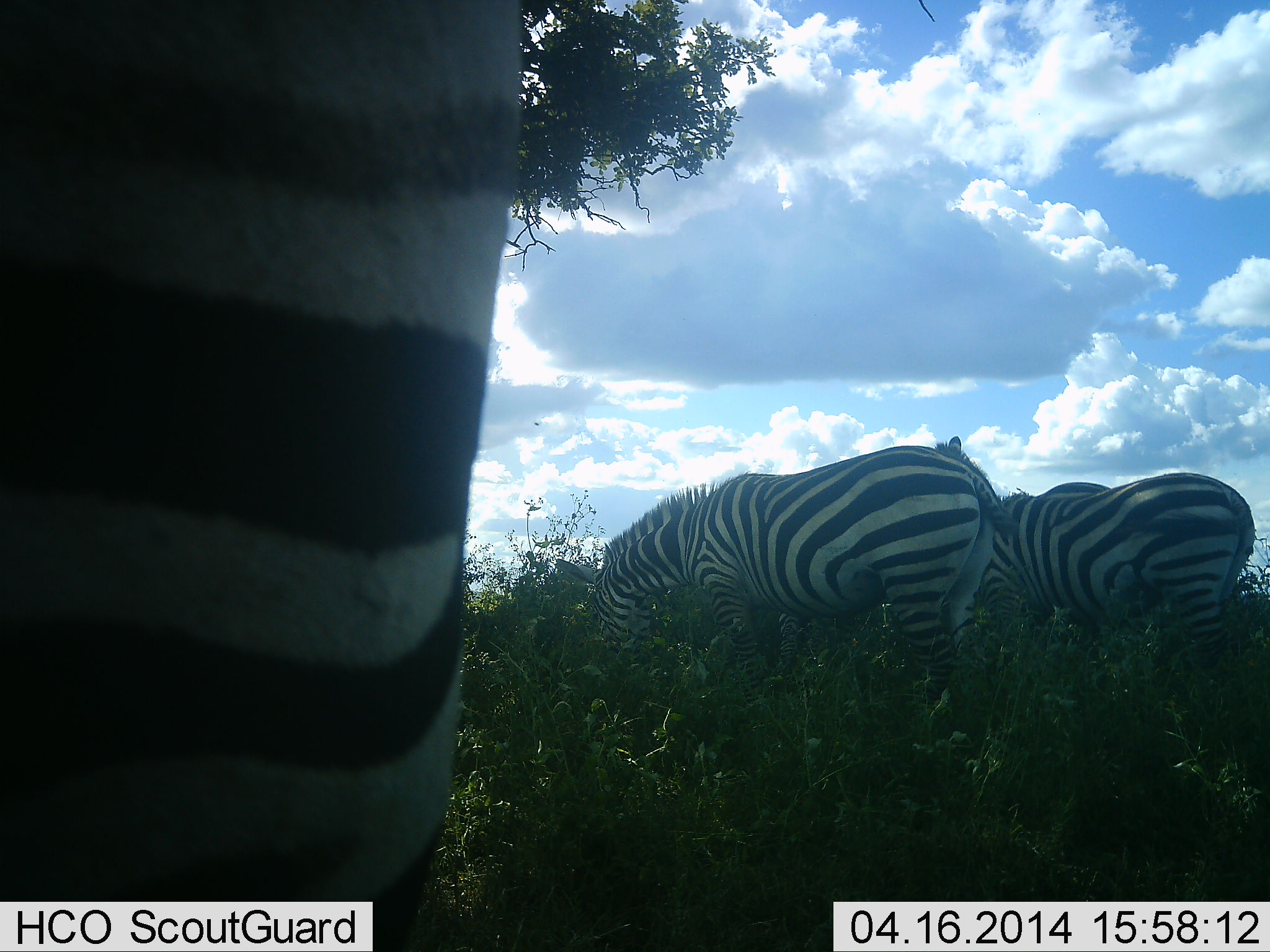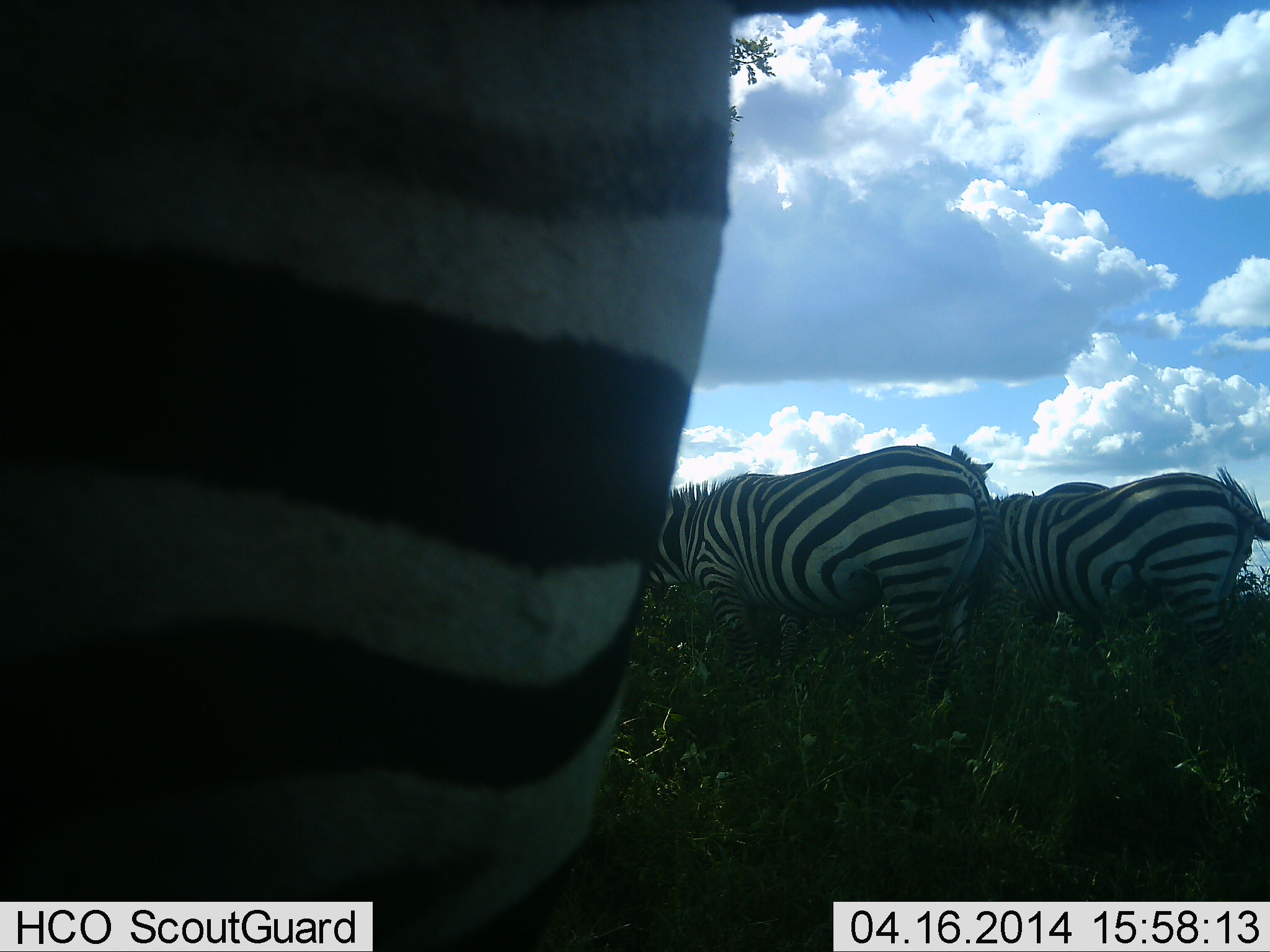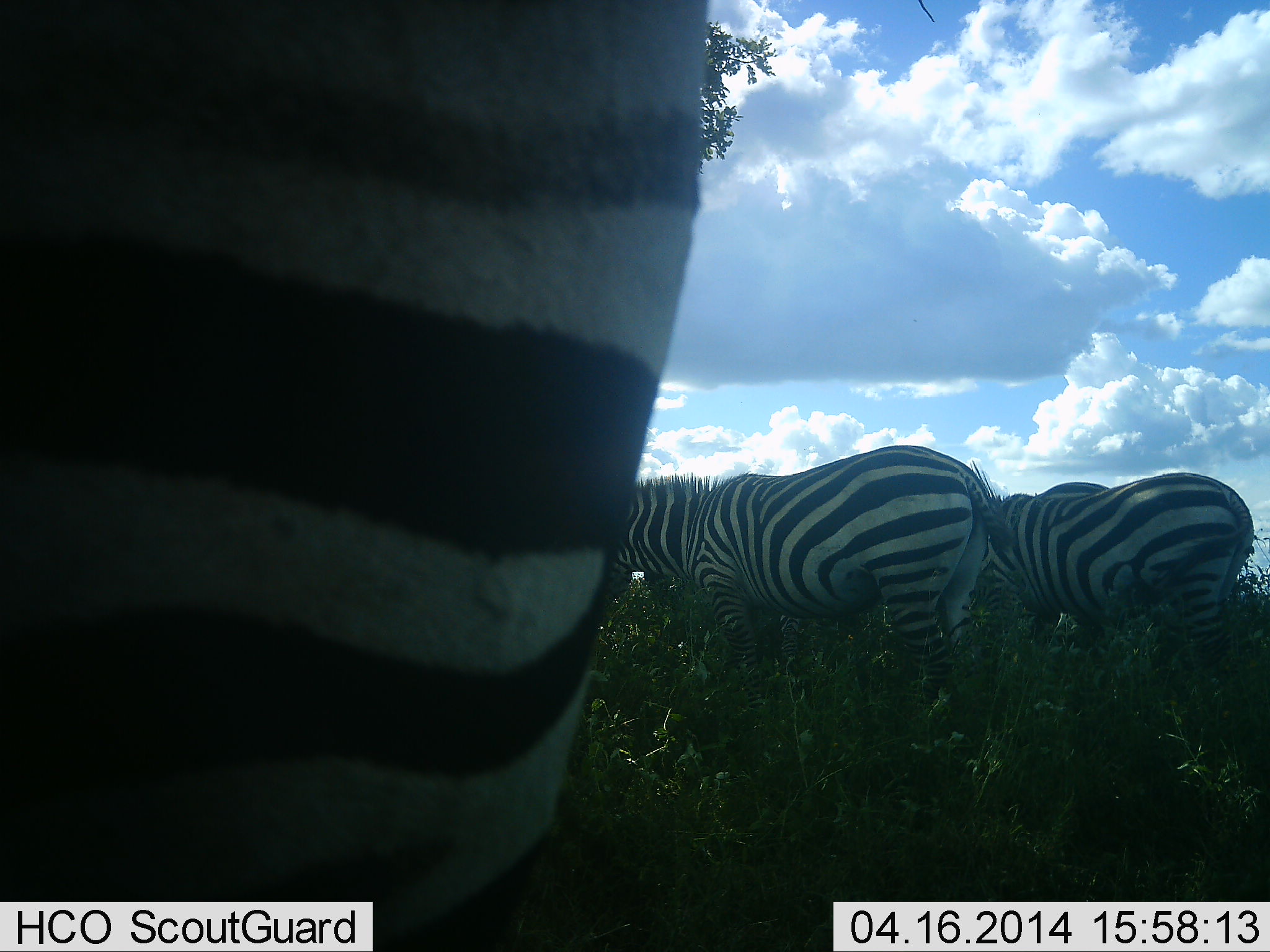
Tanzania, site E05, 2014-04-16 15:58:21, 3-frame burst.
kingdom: Animalia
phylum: Chordata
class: Mammalia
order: Perissodactyla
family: Equidae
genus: Equus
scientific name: Equus quagga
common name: plains zebra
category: zebra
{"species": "zebra (plains zebra) (Equus quagga)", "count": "3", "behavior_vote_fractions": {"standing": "80%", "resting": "0%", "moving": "0%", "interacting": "0%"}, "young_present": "0%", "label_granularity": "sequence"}